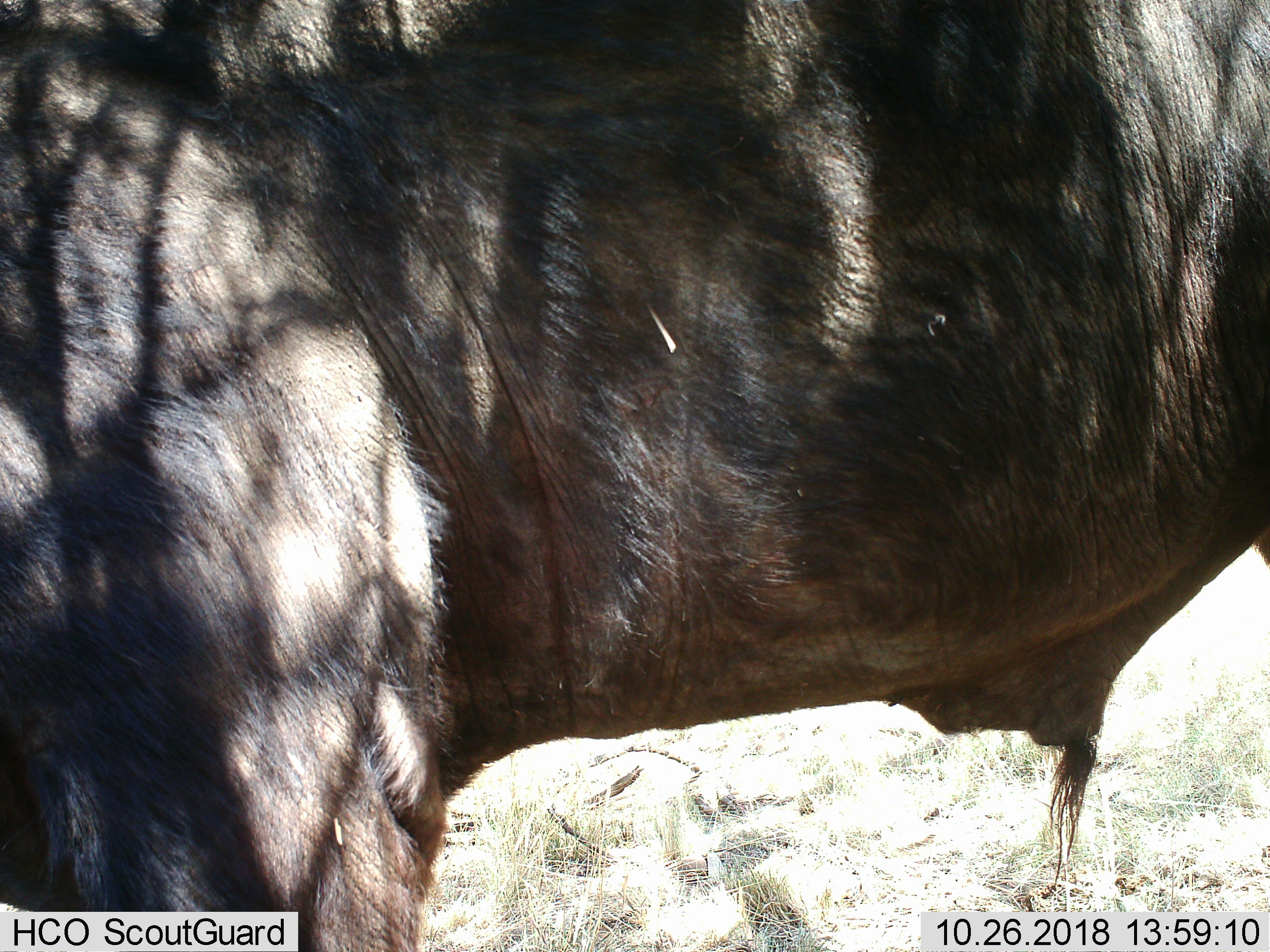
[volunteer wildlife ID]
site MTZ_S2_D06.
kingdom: Animalia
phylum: Chordata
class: Mammalia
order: Artiodactyla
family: Bovidae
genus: Syncerus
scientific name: Syncerus caffer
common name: african buffalo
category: buffalo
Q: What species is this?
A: Buffalo (african buffalo) (Syncerus caffer).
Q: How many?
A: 1.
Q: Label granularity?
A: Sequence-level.